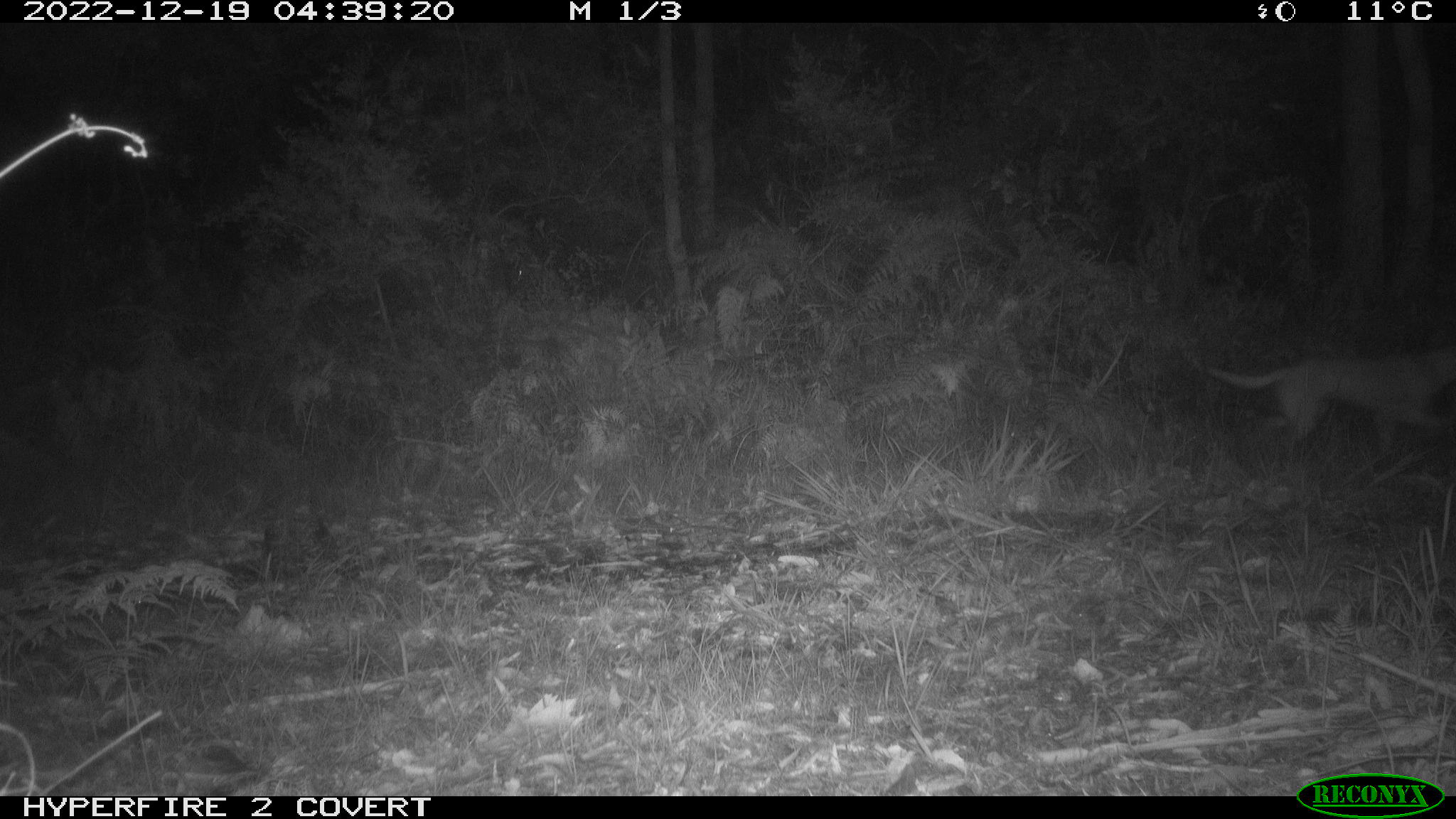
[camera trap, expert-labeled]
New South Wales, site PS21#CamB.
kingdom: Animalia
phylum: Chordata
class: Mammalia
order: Carnivora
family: Canidae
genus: Canis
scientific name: Canis familiaris dingo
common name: dingo